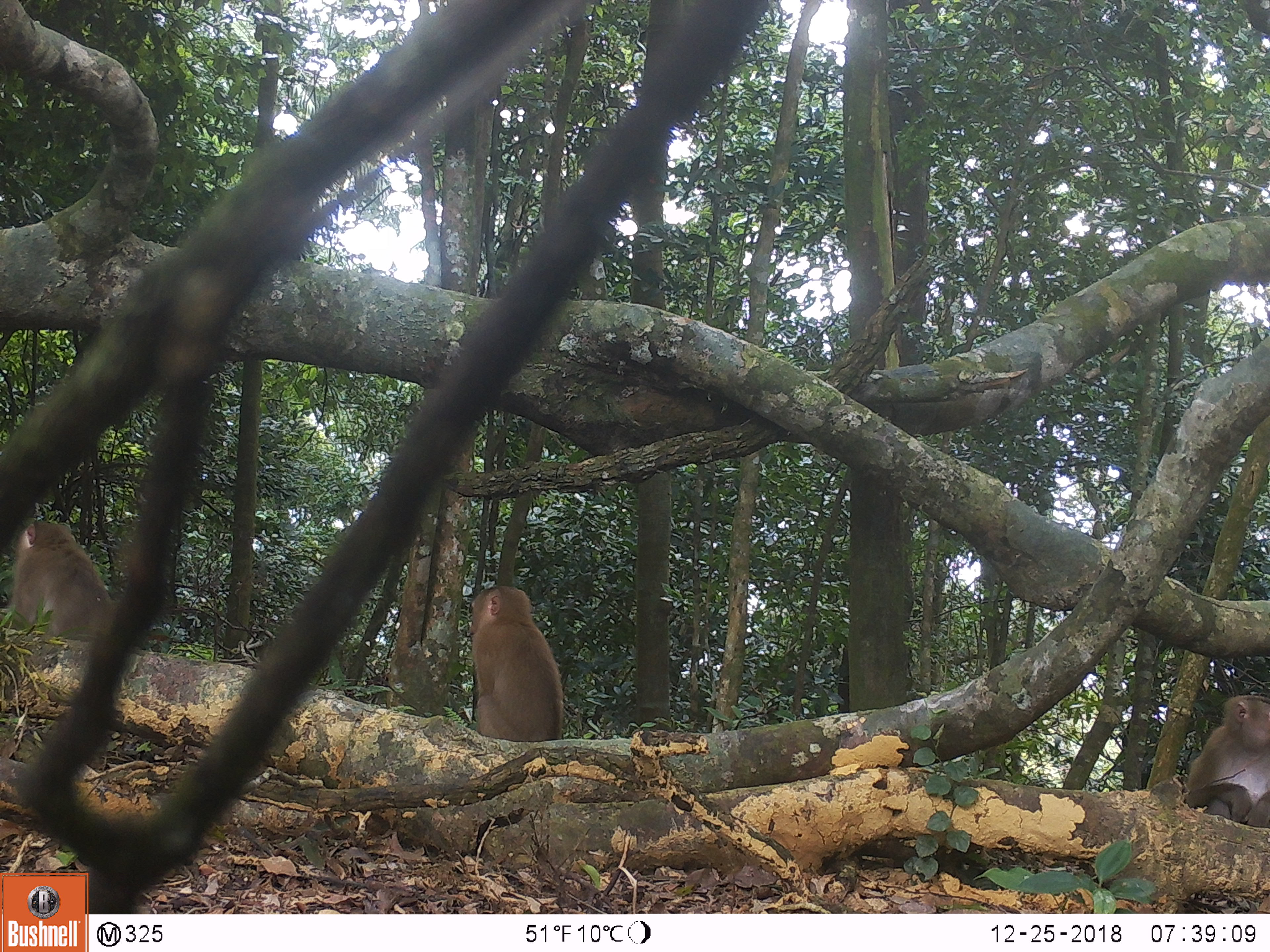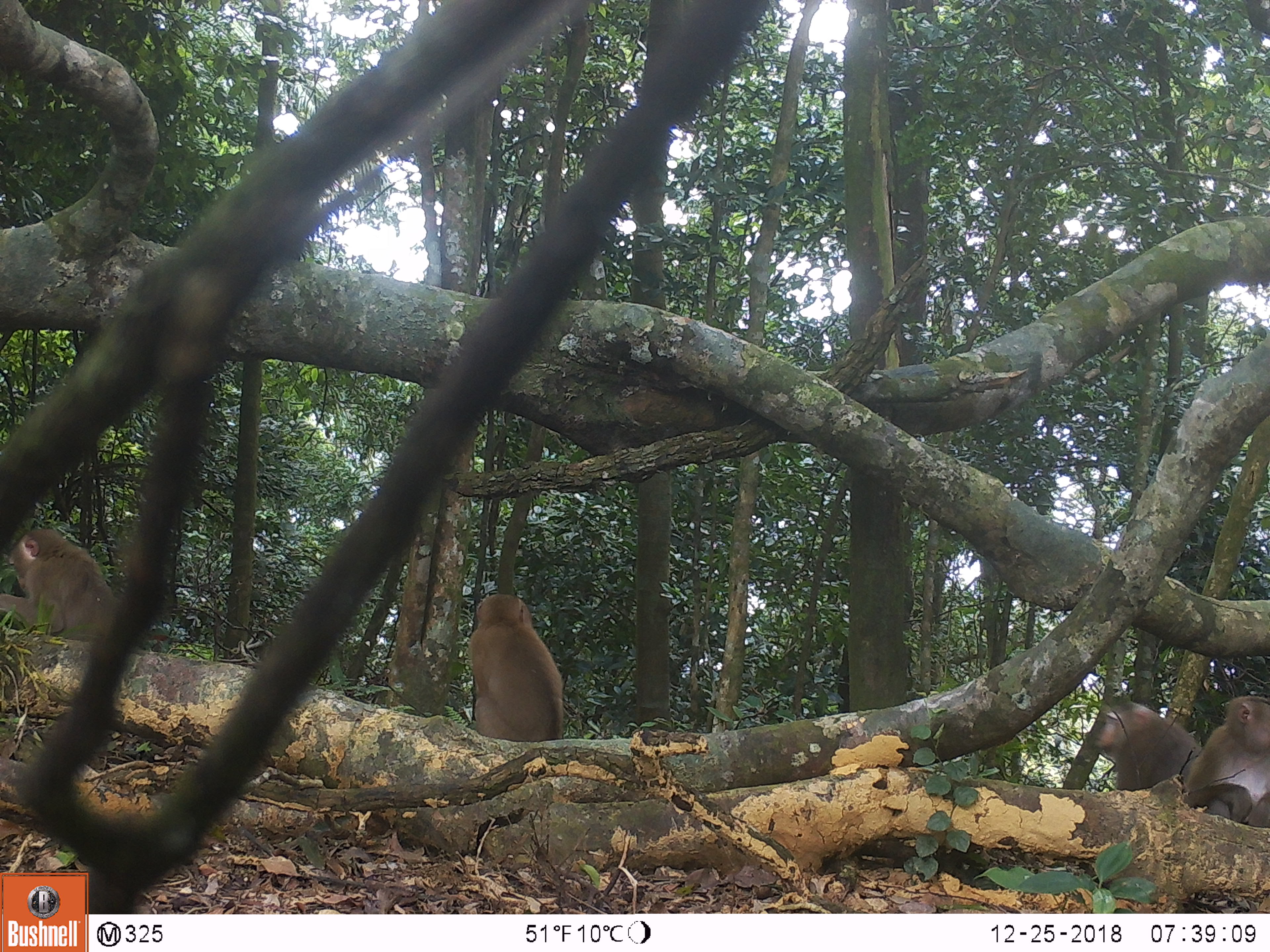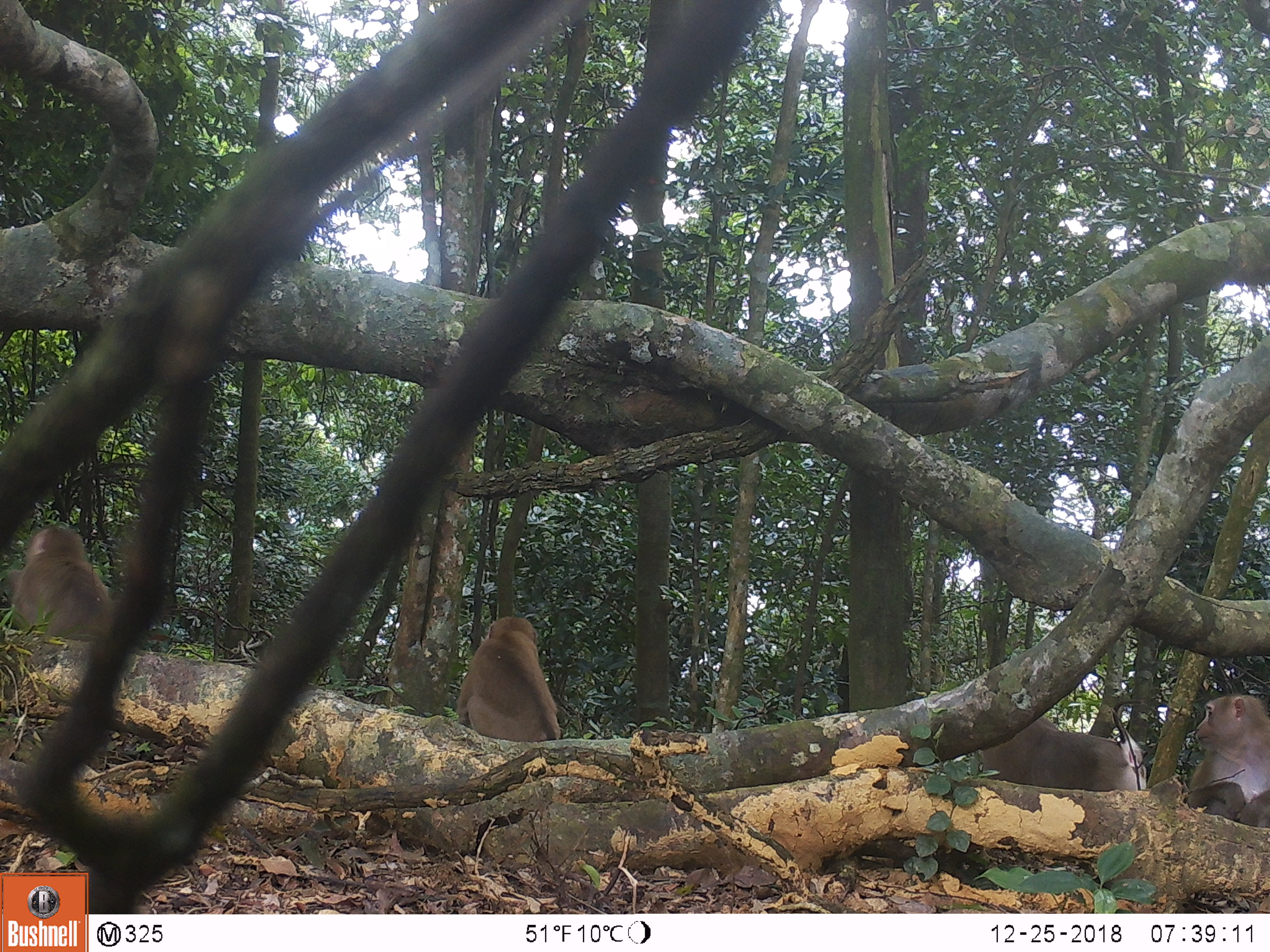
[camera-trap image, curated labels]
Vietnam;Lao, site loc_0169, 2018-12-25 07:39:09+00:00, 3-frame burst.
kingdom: Animalia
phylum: Chordata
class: Mammalia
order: Primates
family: Cercopithecidae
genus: Macaca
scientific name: Macaca nemestrina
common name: pig-tailed macaque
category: pig tailed macaque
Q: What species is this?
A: Pig tailed macaque (pig-tailed macaque) (Macaca nemestrina).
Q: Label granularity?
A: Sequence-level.